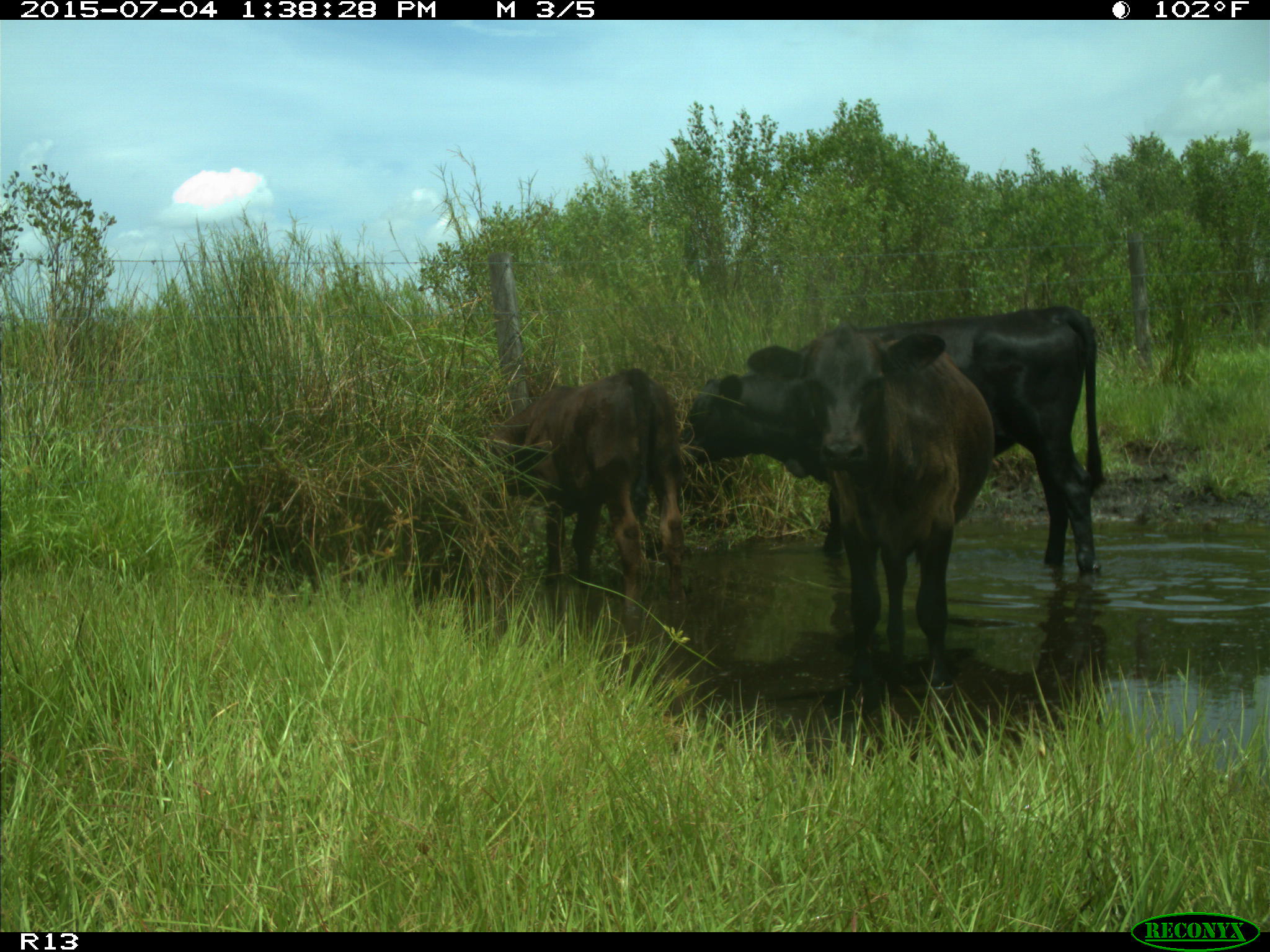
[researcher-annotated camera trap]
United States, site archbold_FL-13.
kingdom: Animalia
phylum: Chordata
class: Mammalia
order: Artiodactyla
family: Bovidae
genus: Bos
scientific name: Bos taurus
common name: domestic cow